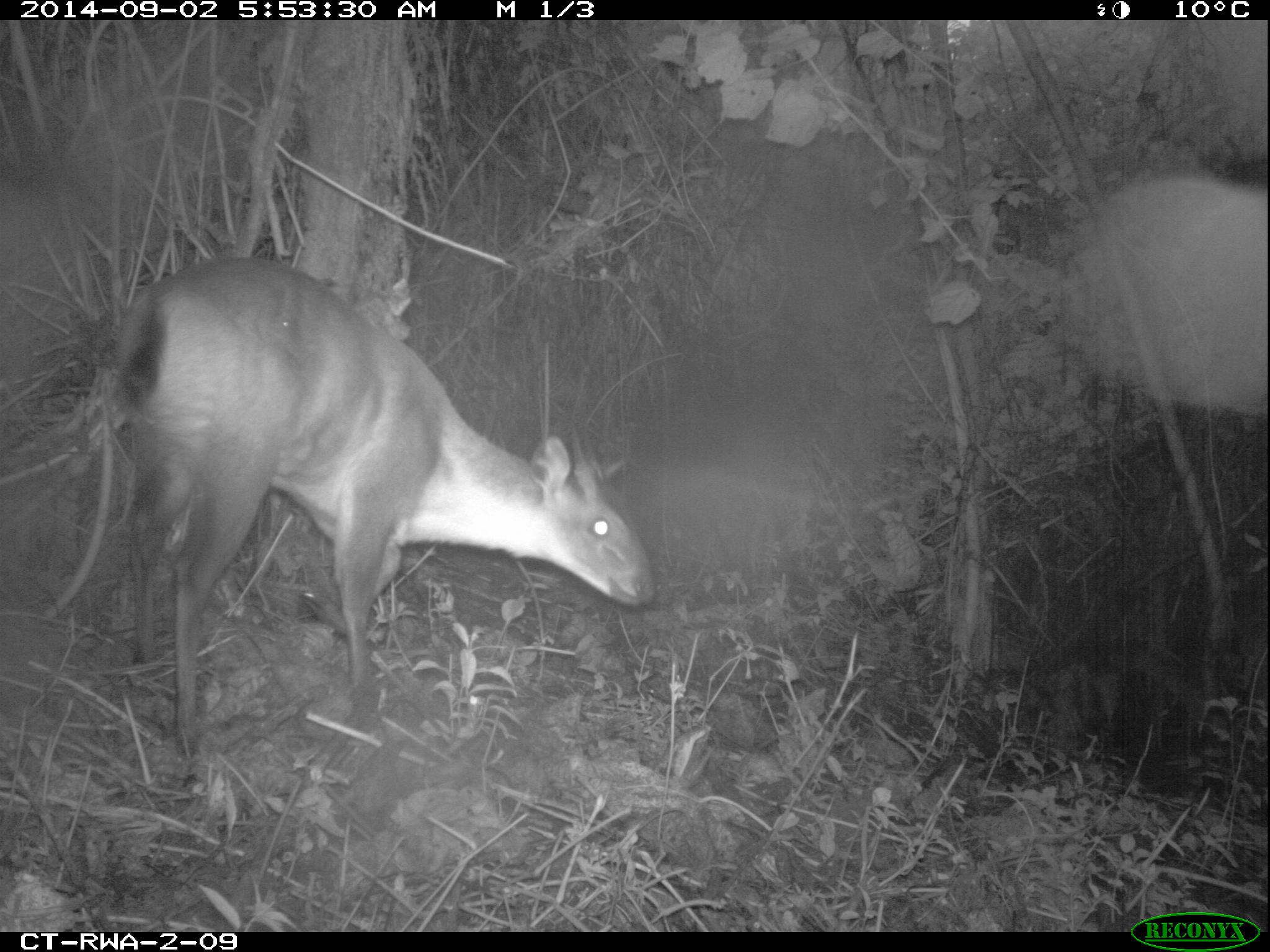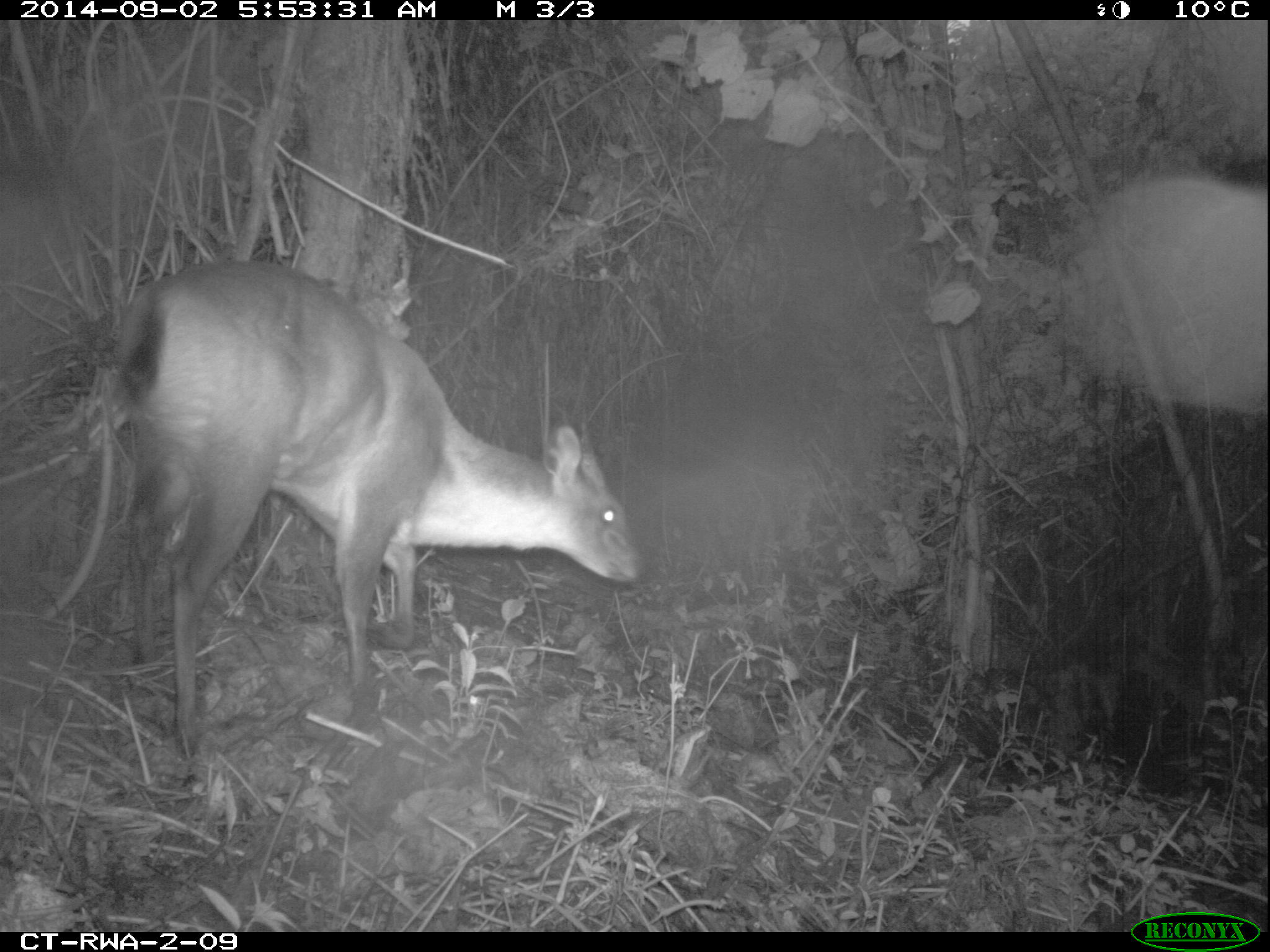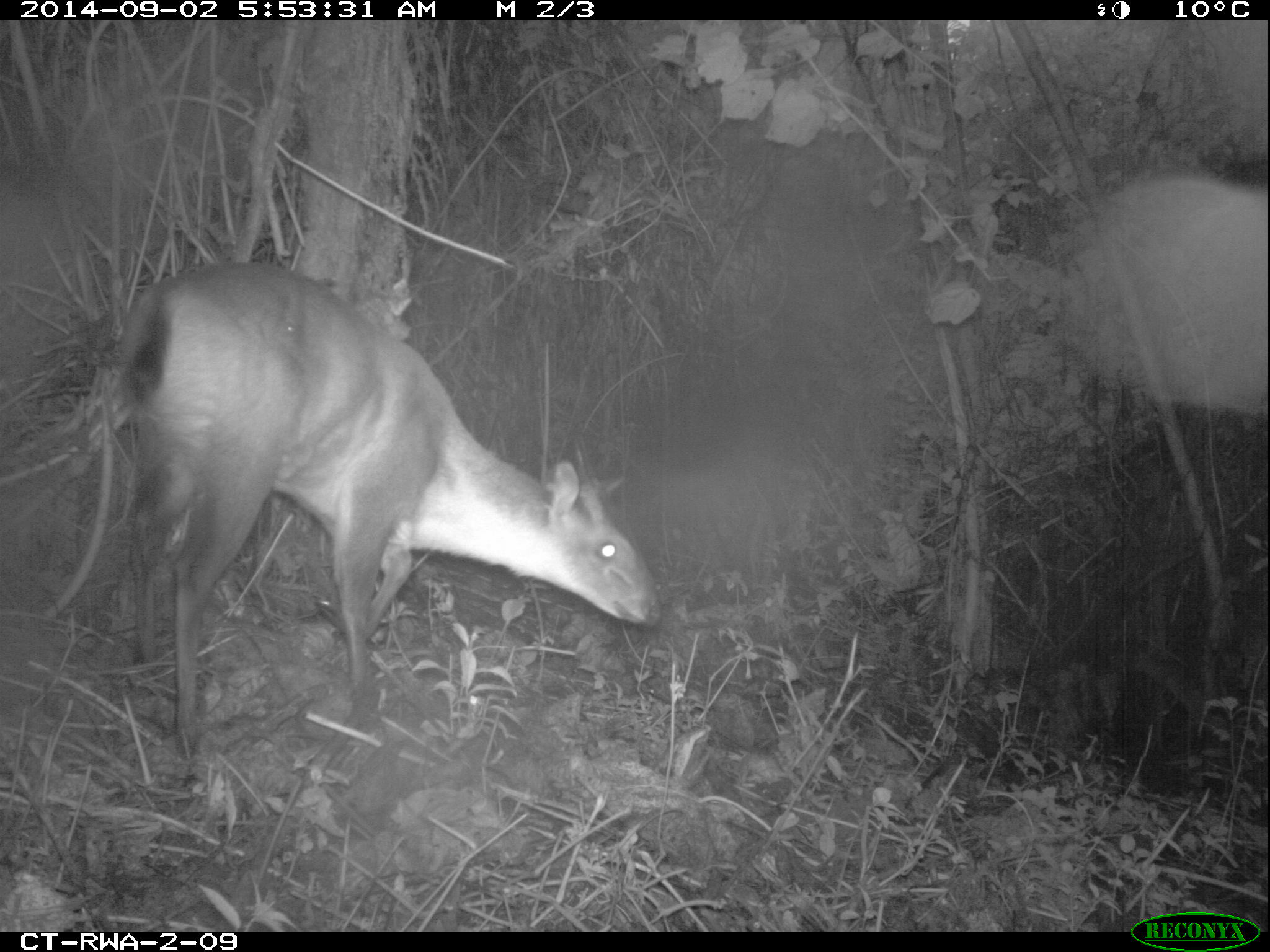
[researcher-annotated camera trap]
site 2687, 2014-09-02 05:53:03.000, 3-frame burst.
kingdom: Animalia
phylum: Chordata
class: Mammalia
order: Artiodactyla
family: Bovidae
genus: Cephalophus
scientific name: Cephalophus nigrifrons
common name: black-fronted duiker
Cephalophus nigrifrons (black-fronted duiker), count 1.